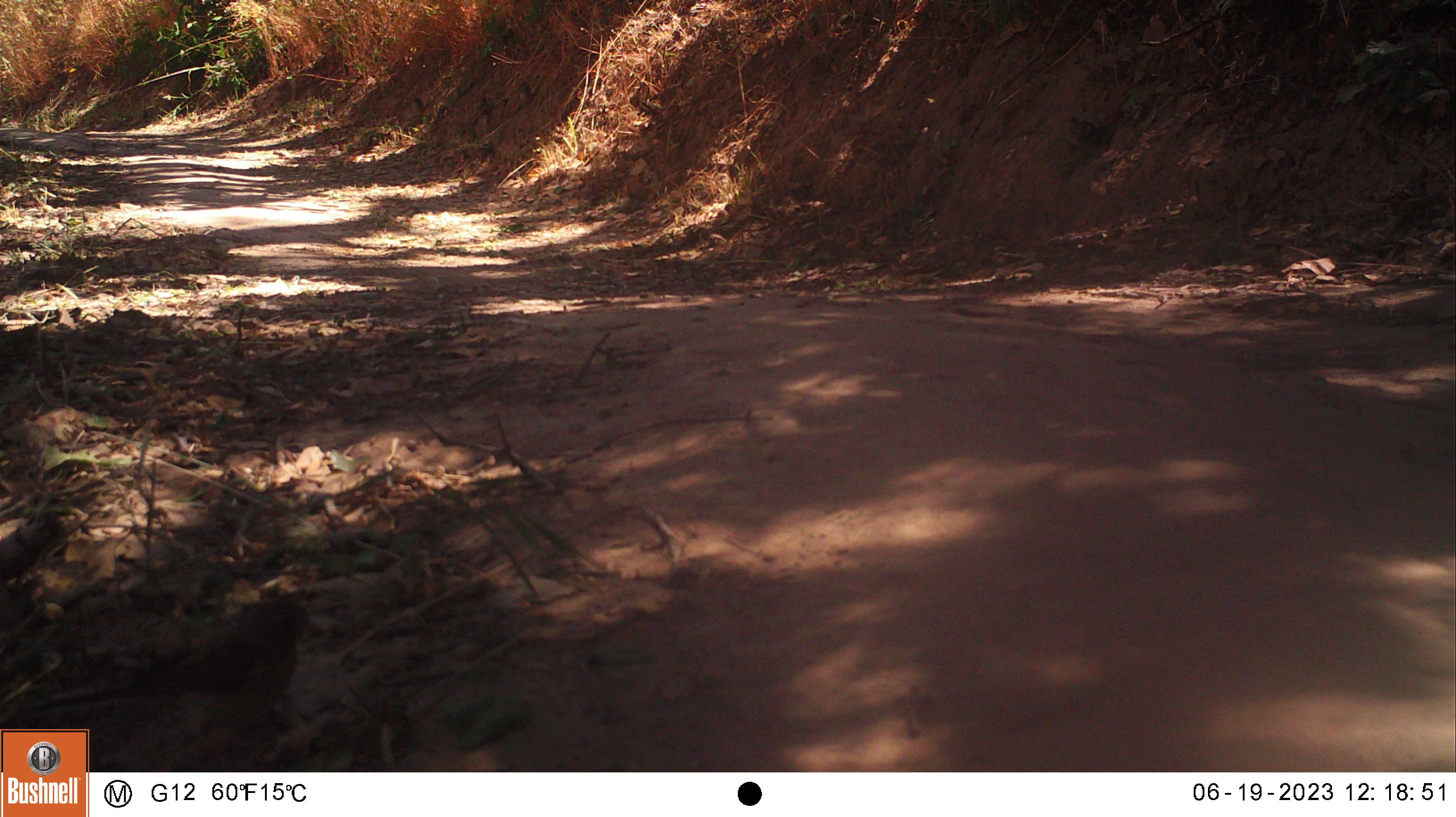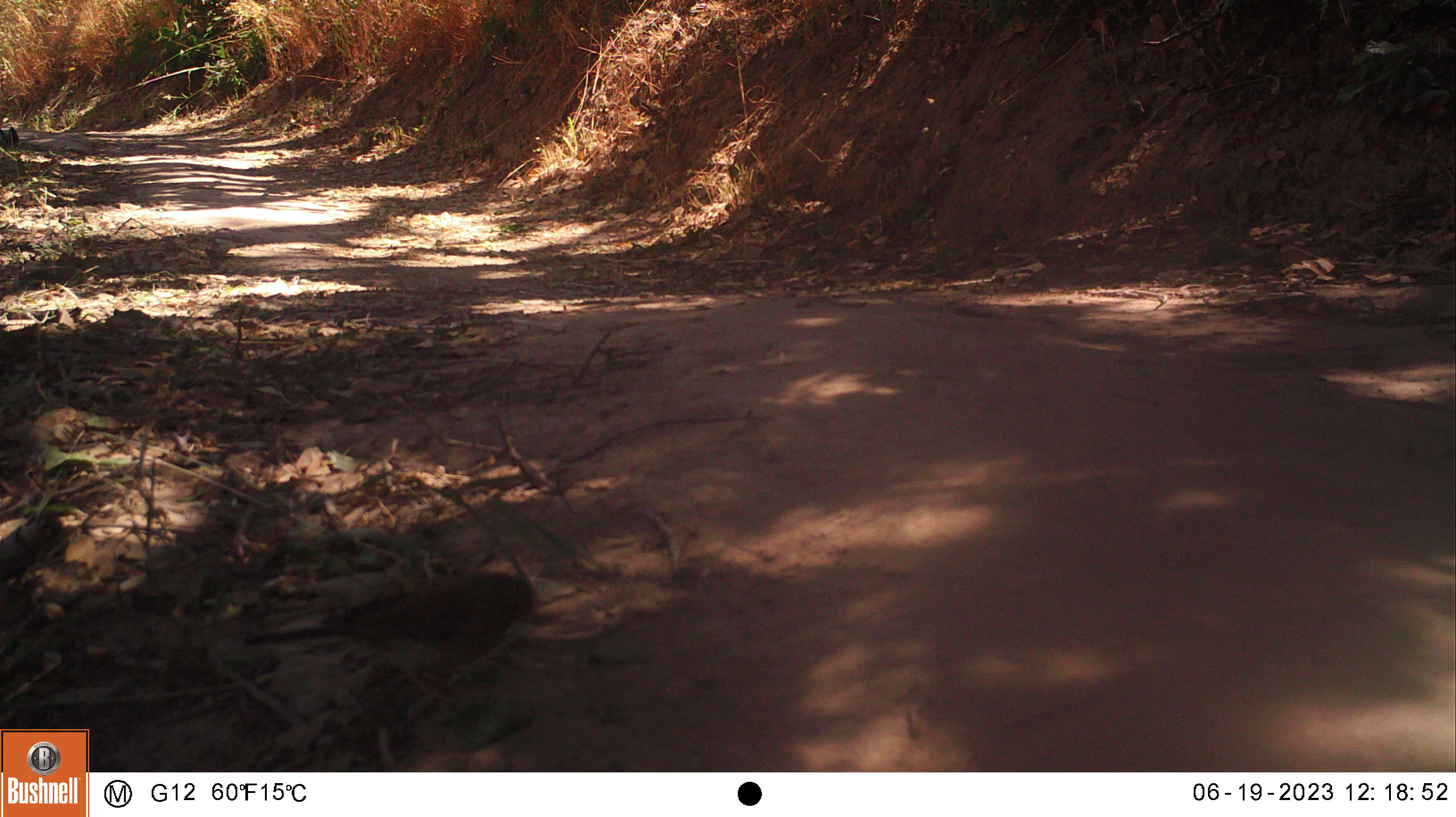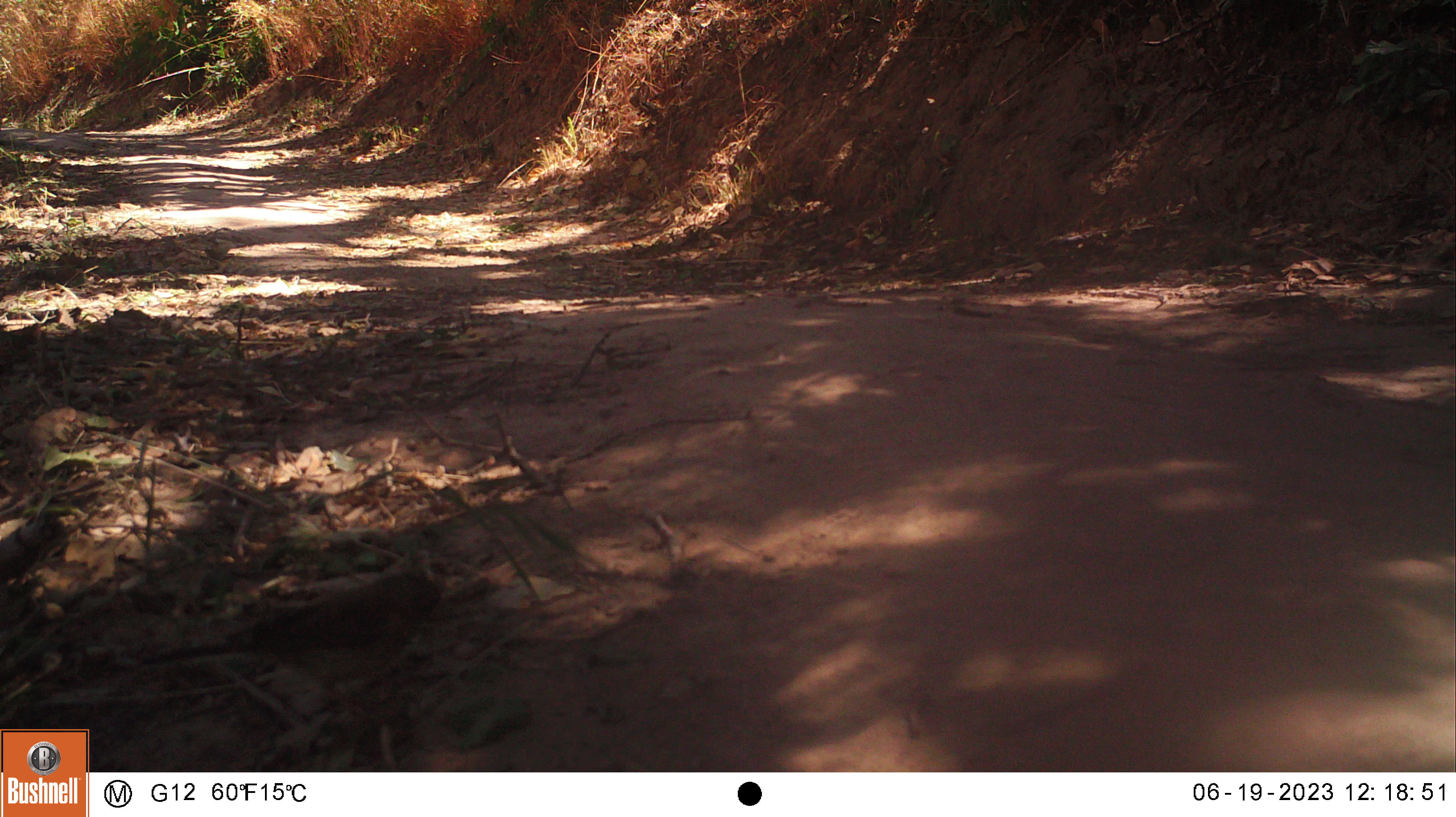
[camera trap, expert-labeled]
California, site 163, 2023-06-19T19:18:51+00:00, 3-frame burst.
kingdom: Animalia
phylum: Chordata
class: Aves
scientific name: Aves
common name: bird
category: unknown bird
Unknown bird (bird) (Aves).